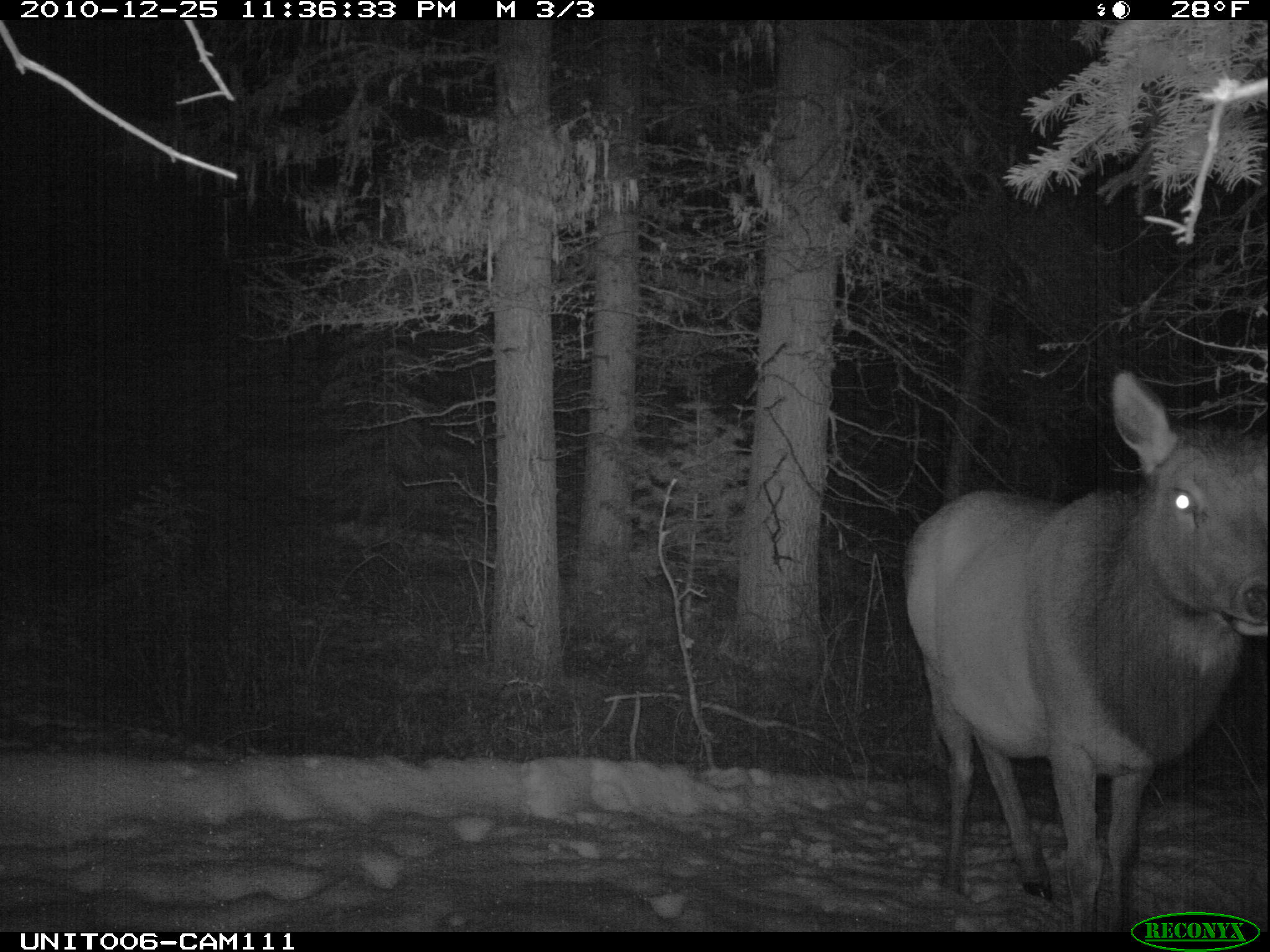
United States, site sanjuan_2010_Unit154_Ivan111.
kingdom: Animalia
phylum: Chordata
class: Mammalia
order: Artiodactyla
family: Cervidae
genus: Cervus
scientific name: Cervus elaphus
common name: red deer